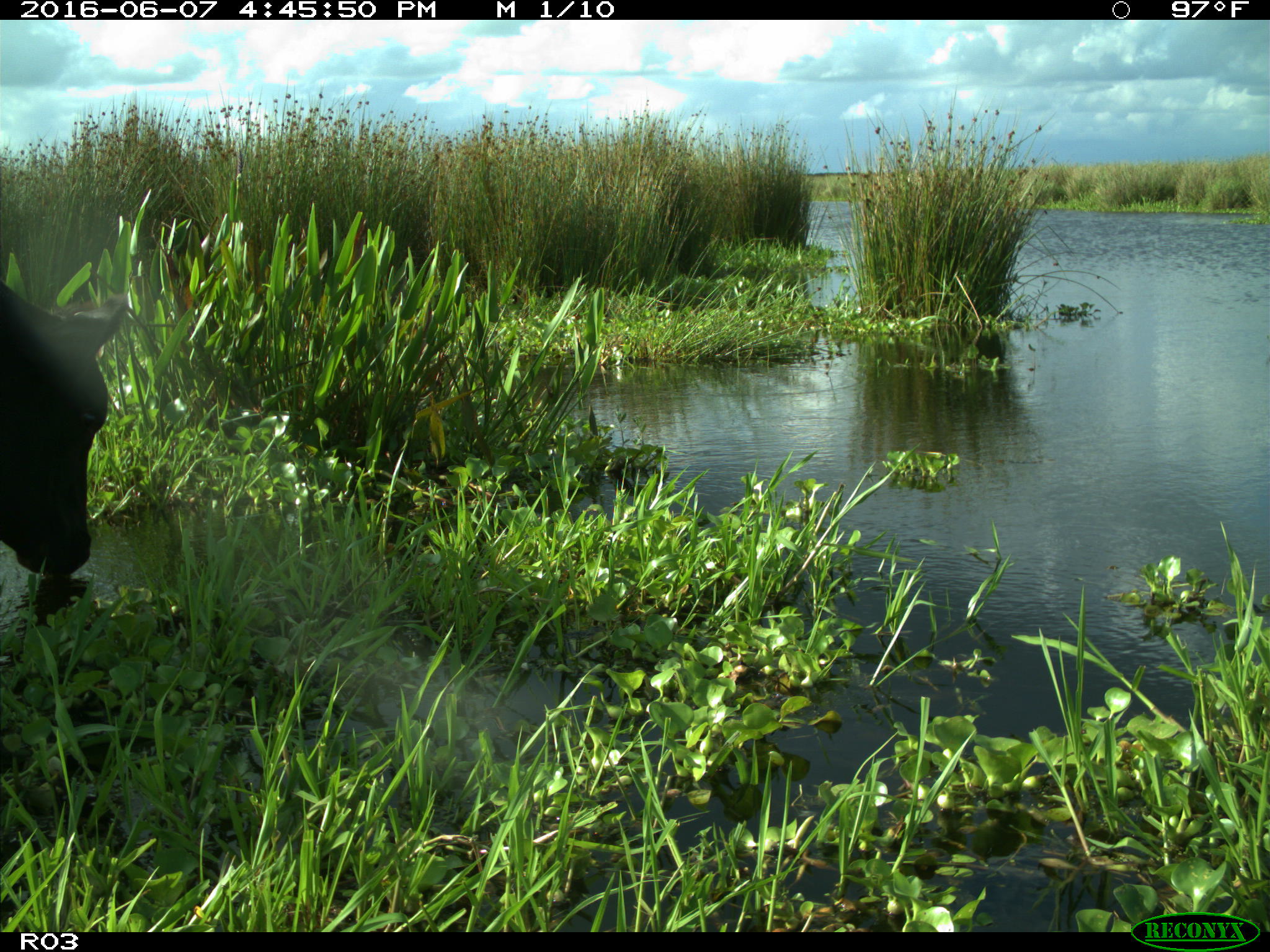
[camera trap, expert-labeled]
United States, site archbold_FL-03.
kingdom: Animalia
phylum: Chordata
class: Mammalia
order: Artiodactyla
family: Bovidae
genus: Bos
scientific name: Bos taurus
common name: domestic cow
Bos taurus (domestic cow).